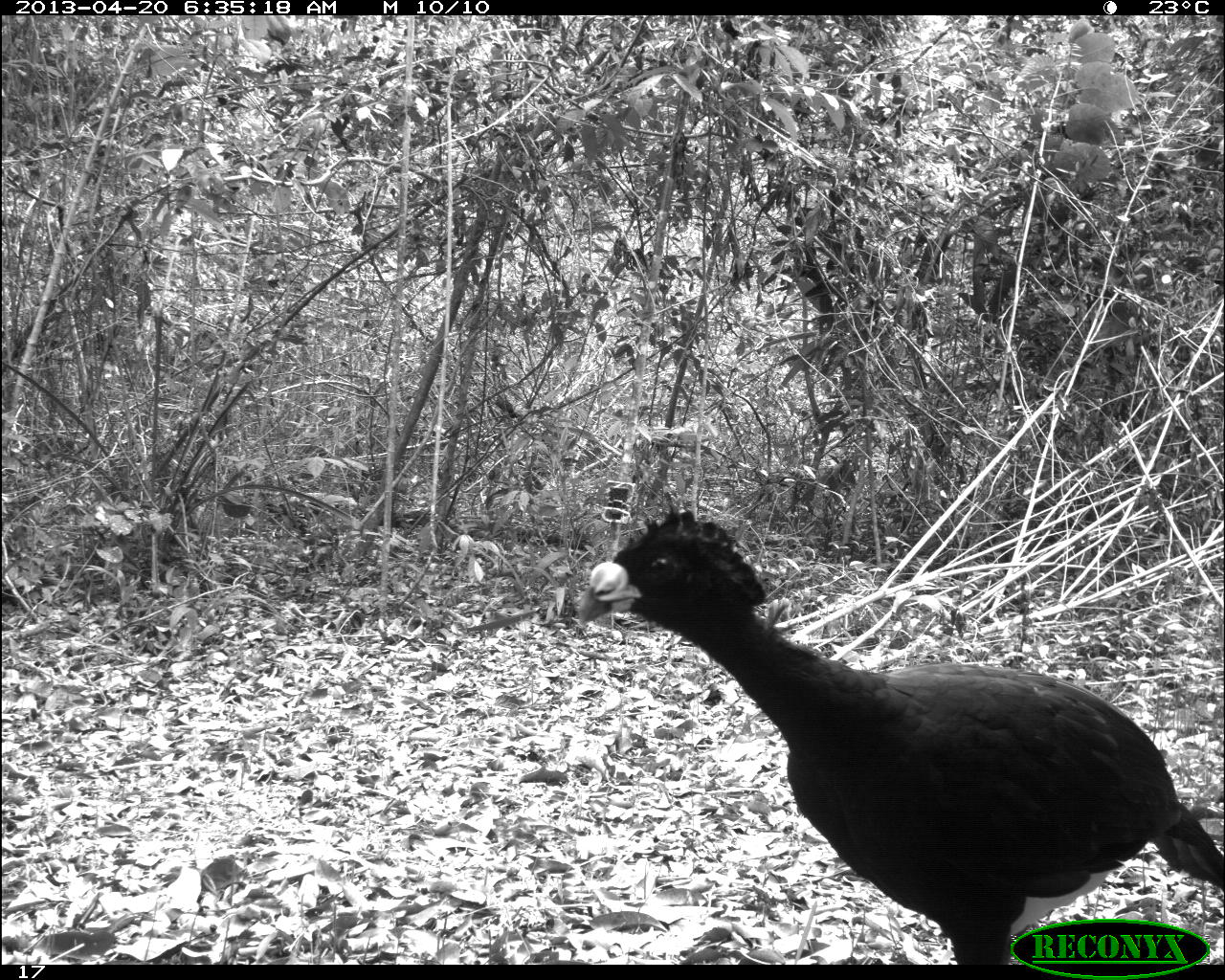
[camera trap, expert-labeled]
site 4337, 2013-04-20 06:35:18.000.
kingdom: Animalia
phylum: Chordata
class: Aves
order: Galliformes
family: Cracidae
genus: Crax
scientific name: Crax rubra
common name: great curassow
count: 1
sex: male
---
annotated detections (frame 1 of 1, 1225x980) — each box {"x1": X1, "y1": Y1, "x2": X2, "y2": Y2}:
crax rubra: {"x1": 576, "y1": 510, "x2": 1223, "y2": 963}